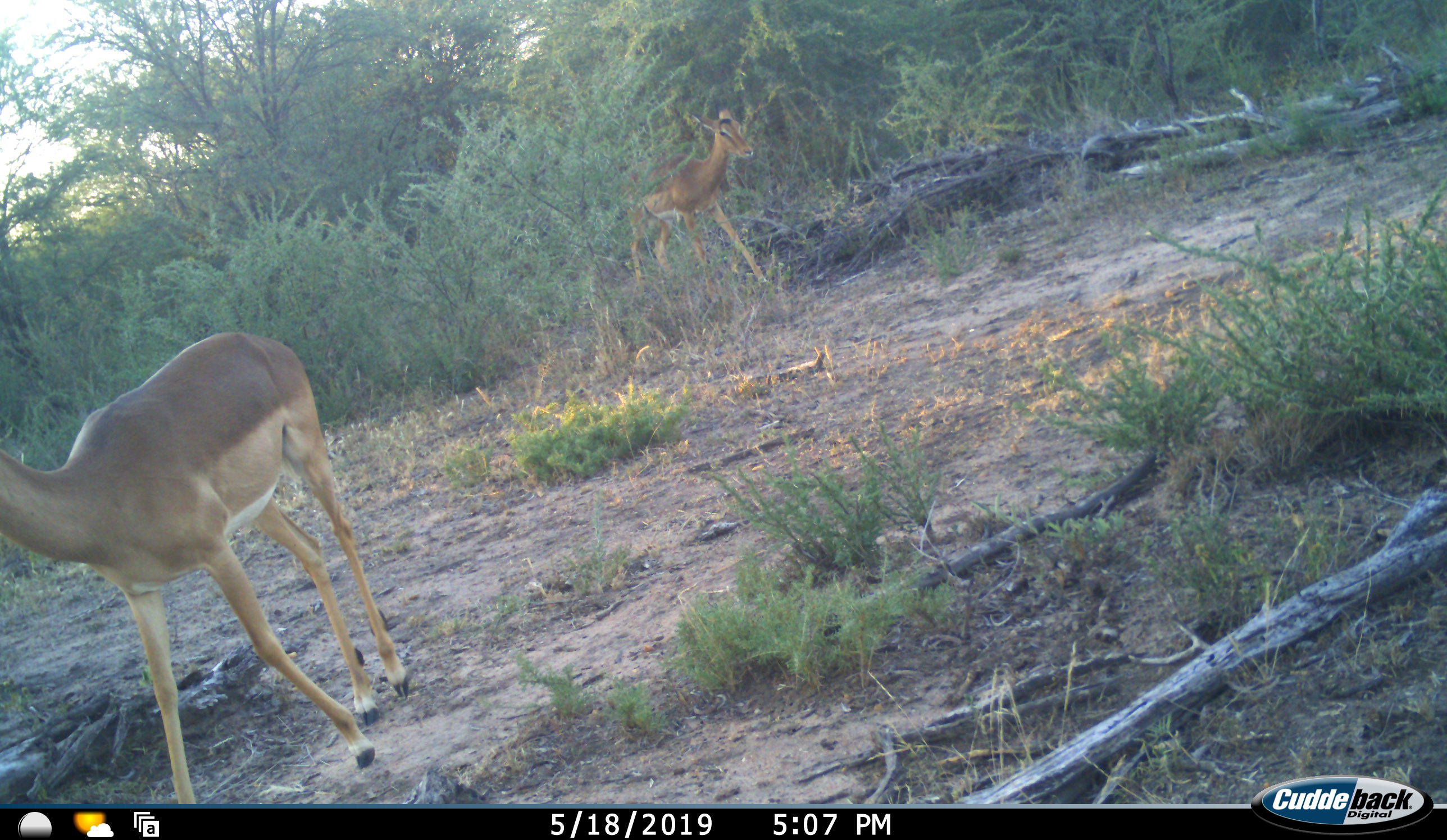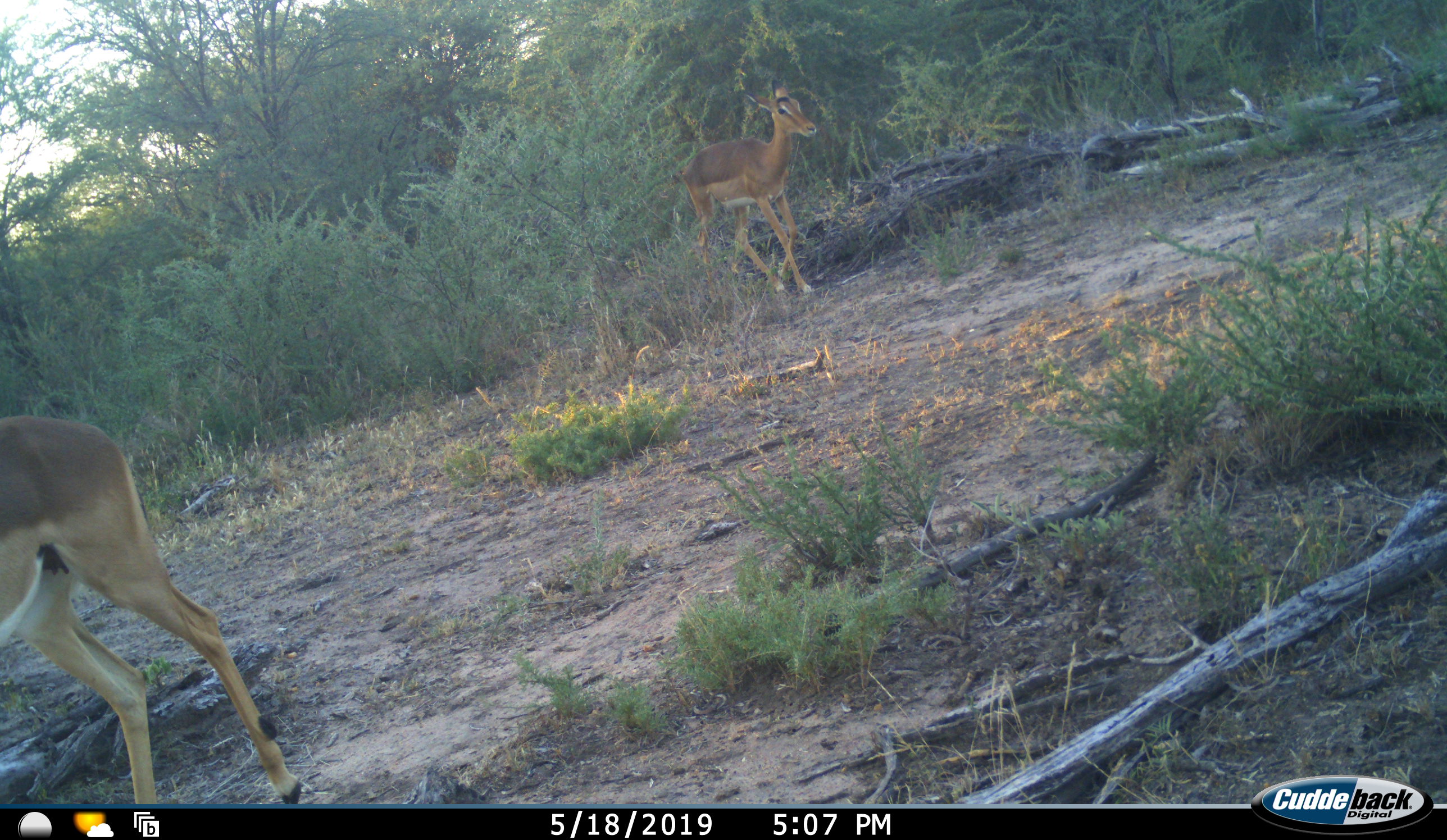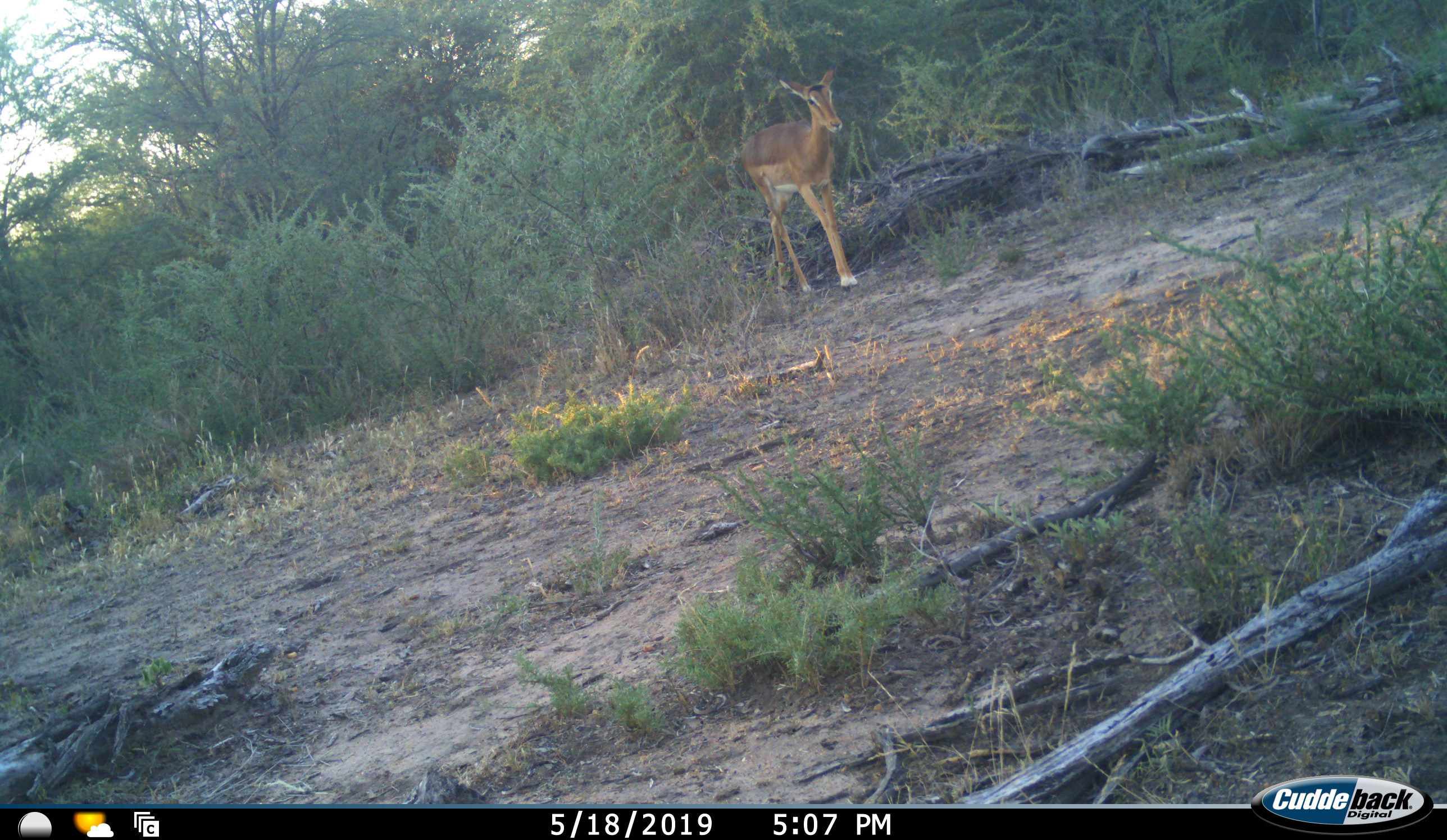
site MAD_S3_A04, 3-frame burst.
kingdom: Animalia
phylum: Chordata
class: Mammalia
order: Artiodactyla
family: Bovidae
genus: Aepyceros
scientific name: Aepyceros melampus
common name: impala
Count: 2.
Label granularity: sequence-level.